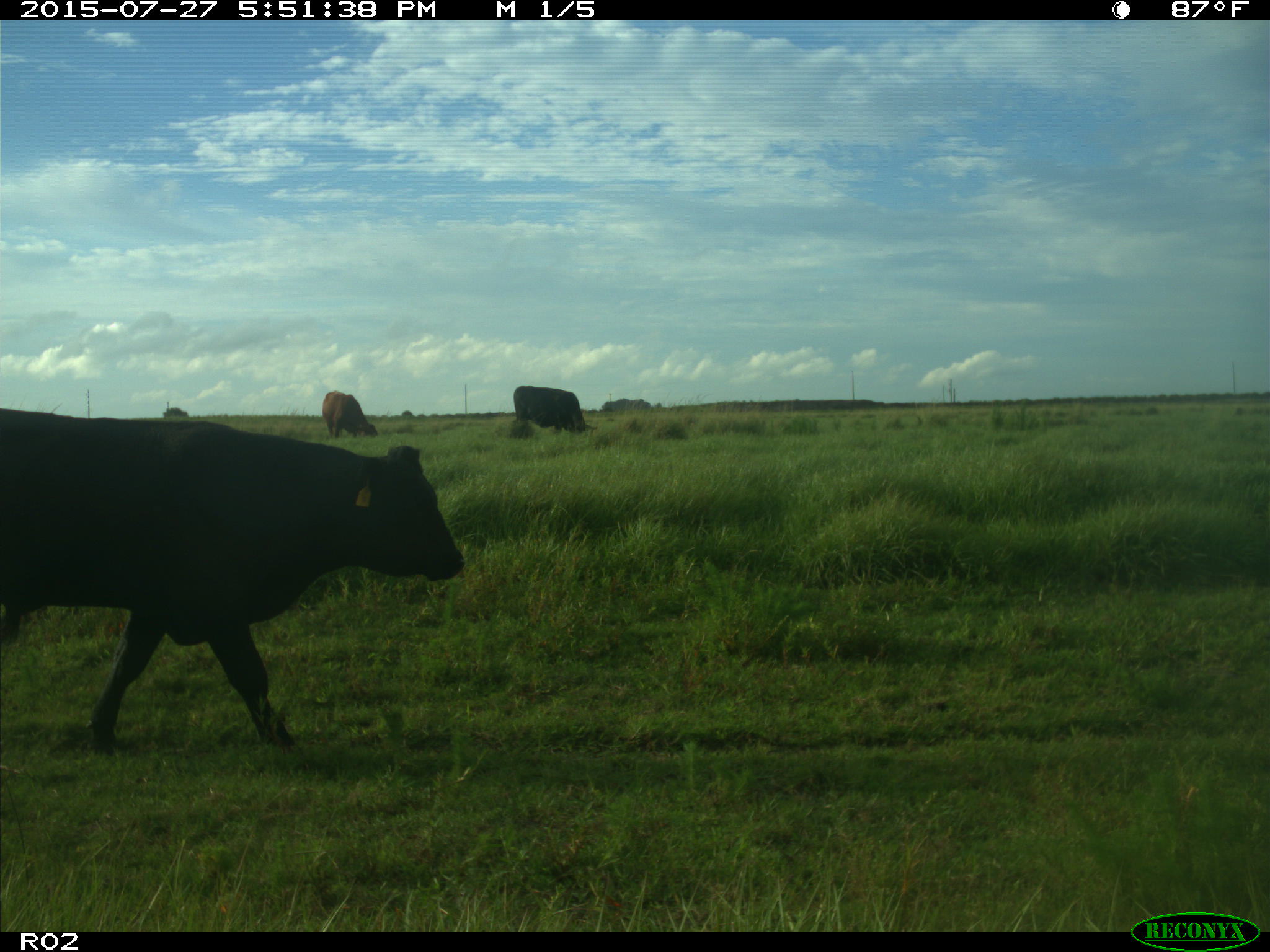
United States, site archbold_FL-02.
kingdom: Animalia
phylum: Chordata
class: Mammalia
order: Artiodactyla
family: Bovidae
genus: Bos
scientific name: Bos taurus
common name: domestic cow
Bos taurus (domestic cow).